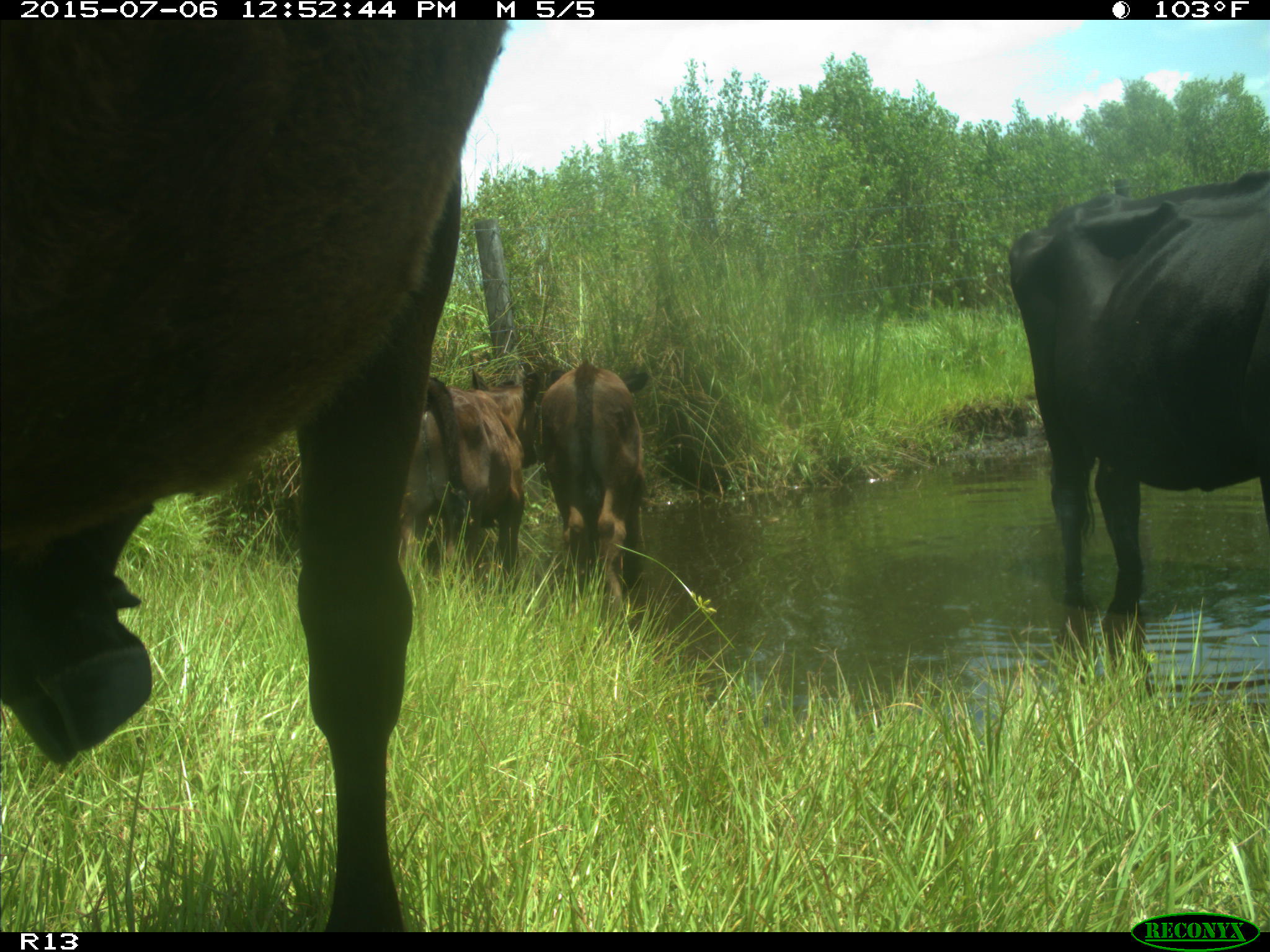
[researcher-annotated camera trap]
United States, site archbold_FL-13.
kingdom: Animalia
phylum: Chordata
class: Mammalia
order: Artiodactyla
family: Bovidae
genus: Bos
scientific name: Bos taurus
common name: domestic cow